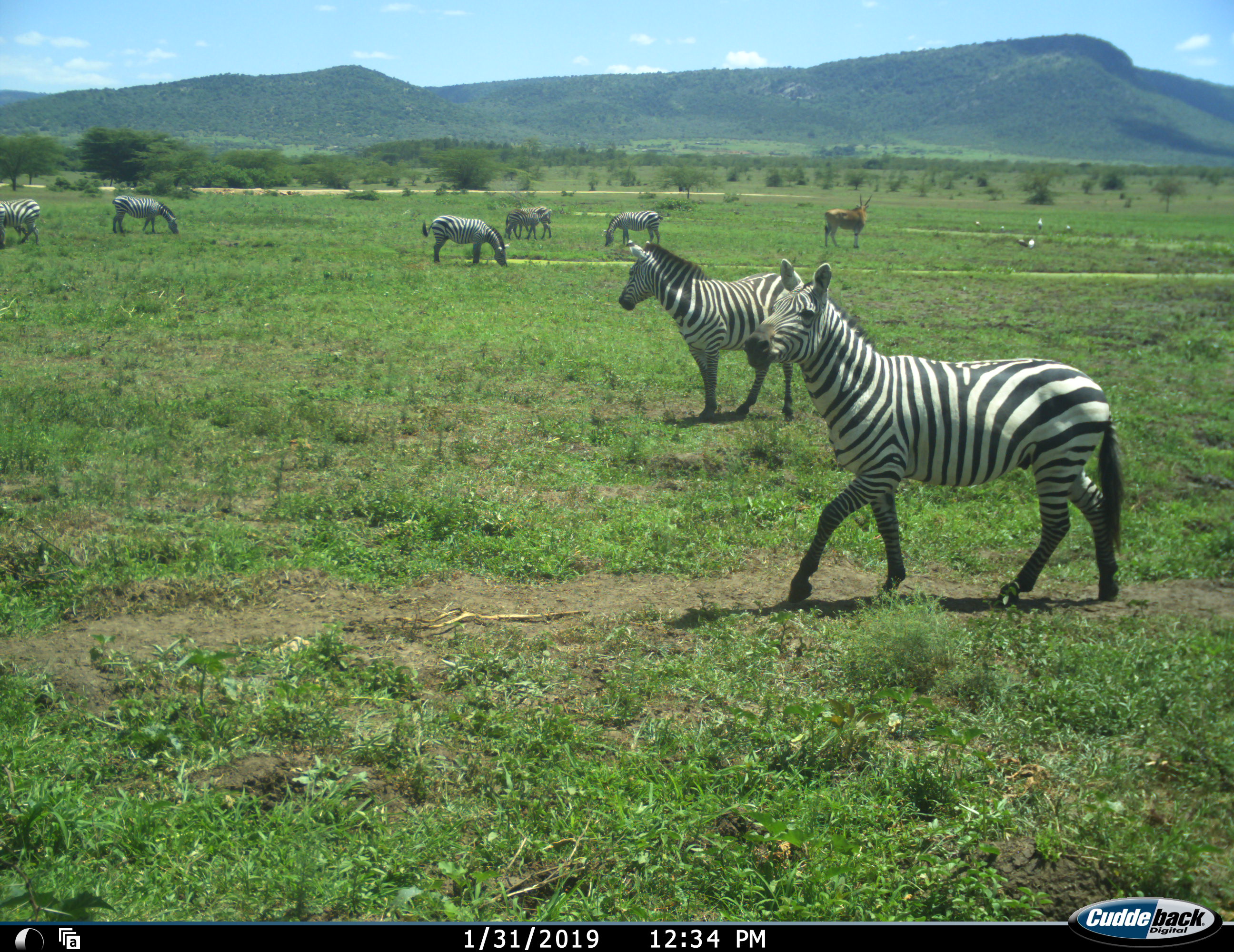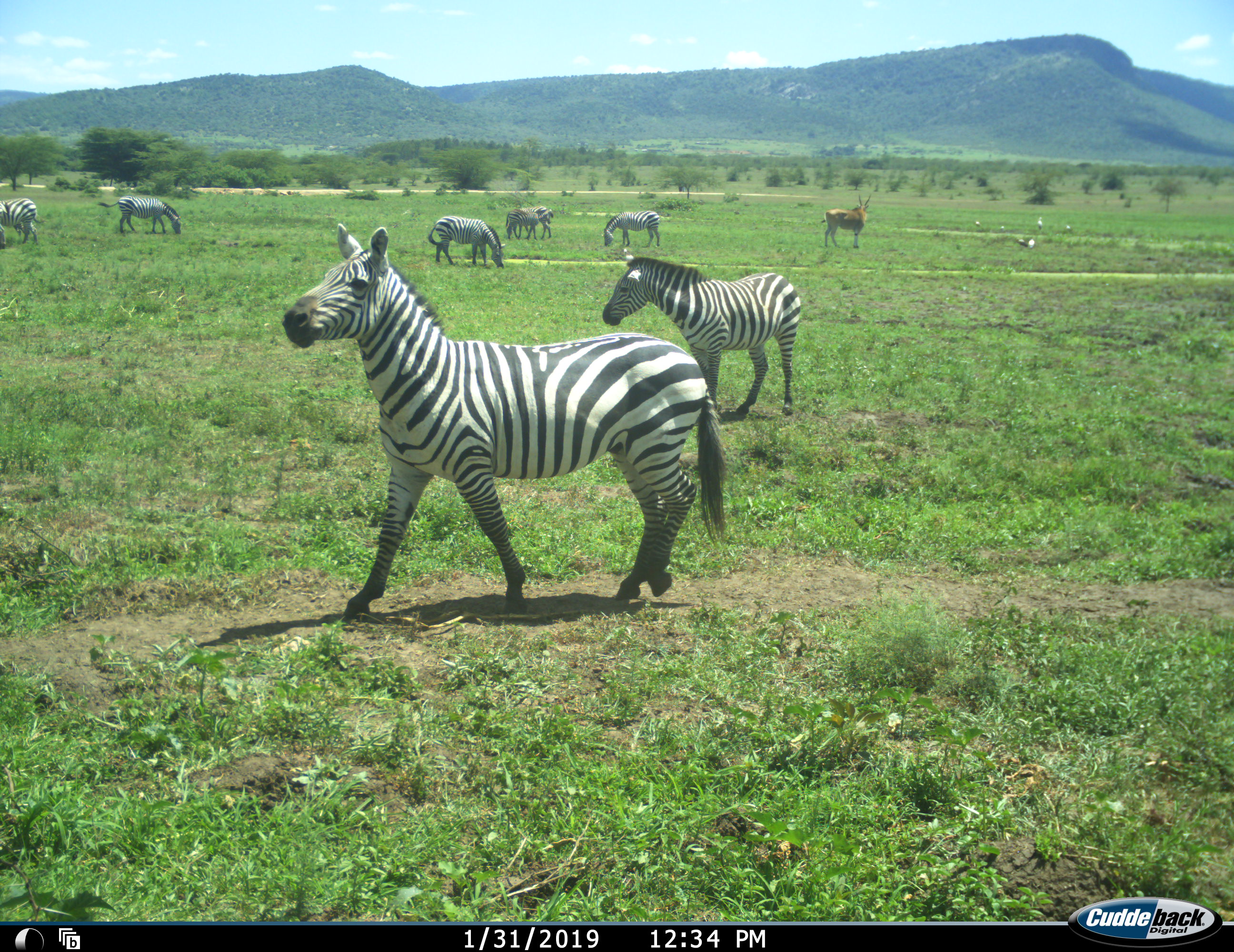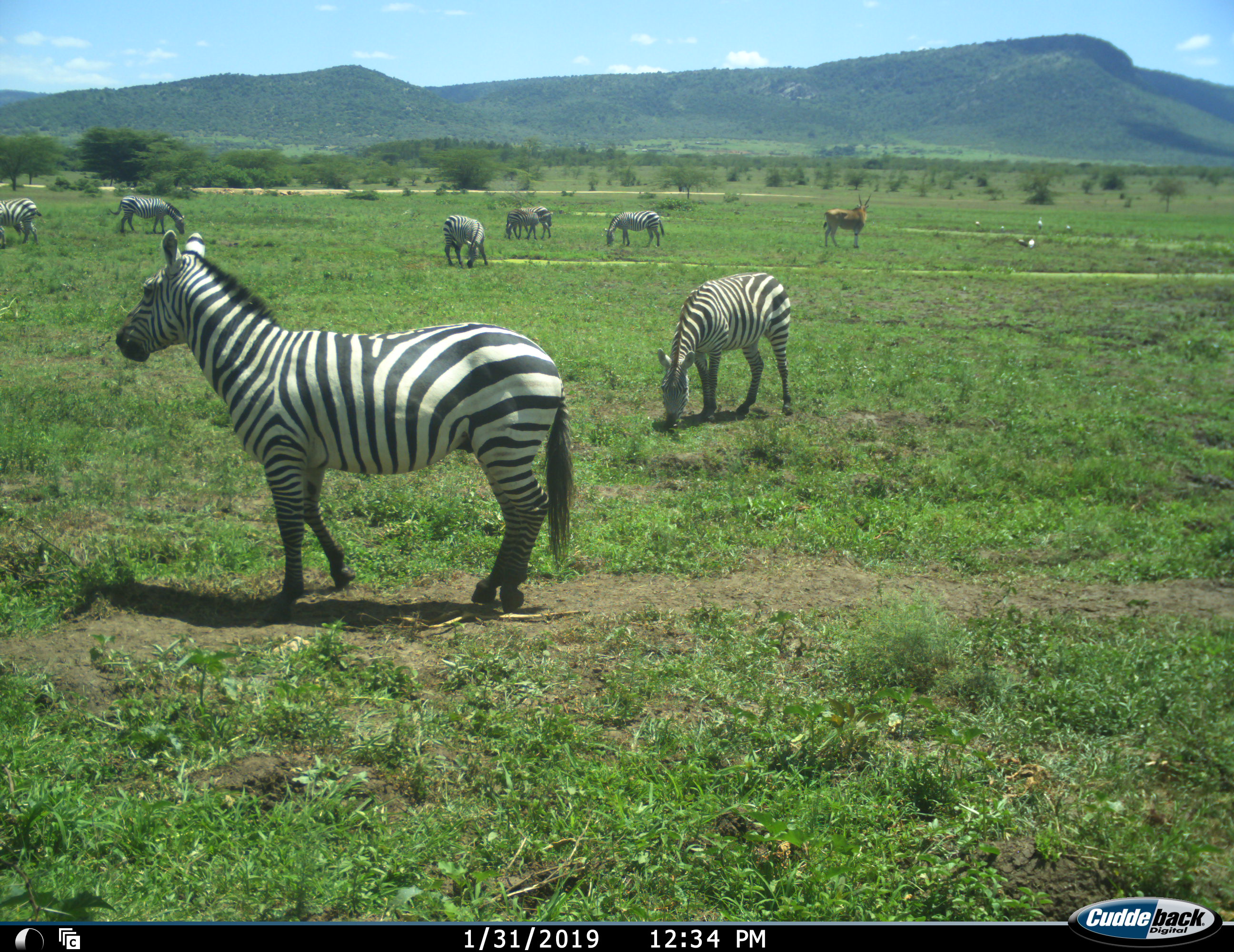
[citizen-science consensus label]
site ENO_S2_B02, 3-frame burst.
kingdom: Animalia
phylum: Chordata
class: Aves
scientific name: Aves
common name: bird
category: birdother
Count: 5.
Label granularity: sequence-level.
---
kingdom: Animalia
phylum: Chordata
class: Mammalia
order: Artiodactyla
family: Bovidae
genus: Tragelaphus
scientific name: Tragelaphus oryx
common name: eland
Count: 1.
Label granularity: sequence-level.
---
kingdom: Animalia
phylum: Chordata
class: Mammalia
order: Perissodactyla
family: Equidae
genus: Equus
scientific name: Equus quagga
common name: plains zebra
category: zebraplains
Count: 8.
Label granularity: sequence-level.